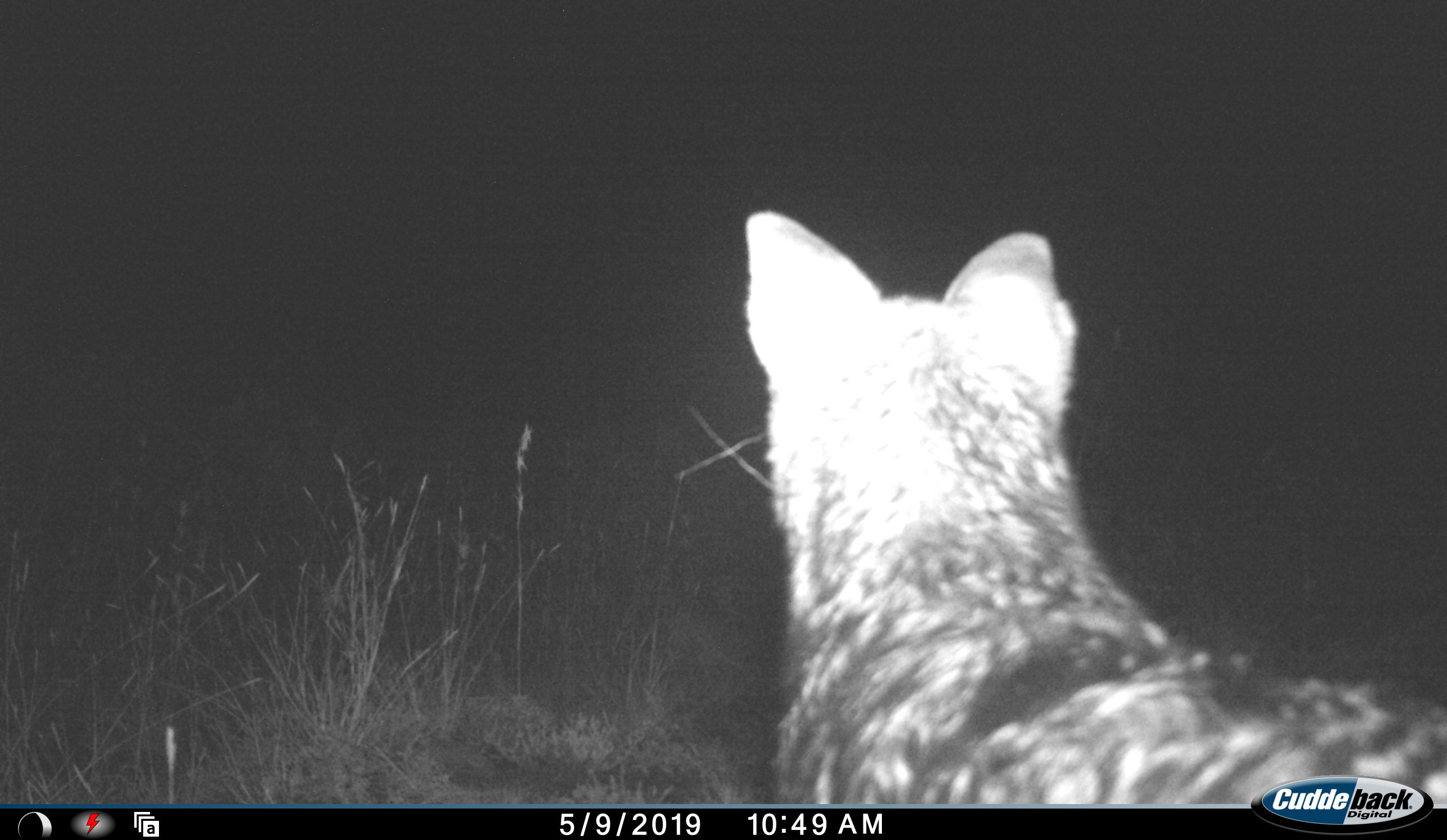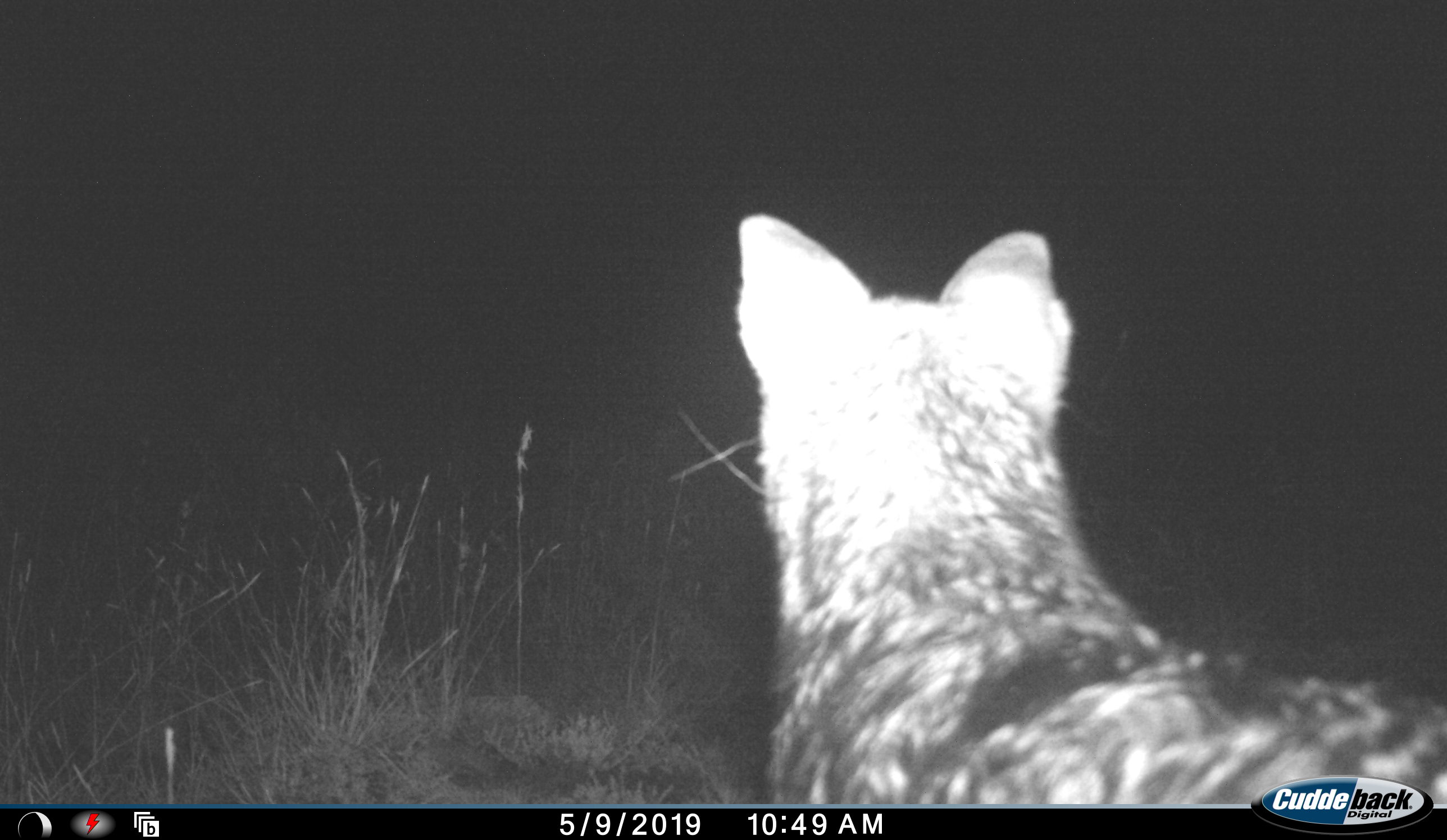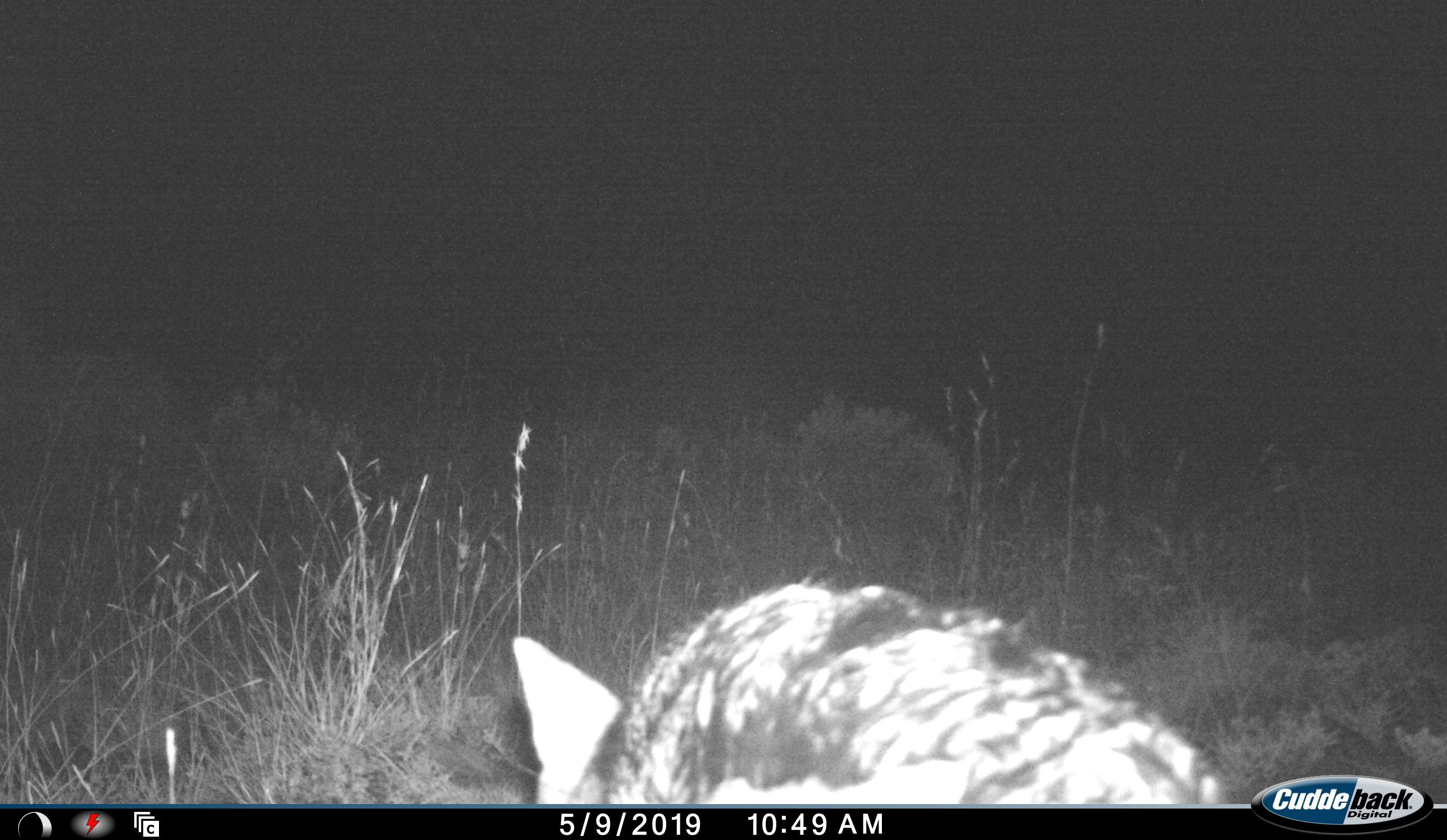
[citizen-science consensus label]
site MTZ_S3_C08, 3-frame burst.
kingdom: Animalia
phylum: Chordata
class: Mammalia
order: Carnivora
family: Canidae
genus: Lupulella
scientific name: Lupulella mesomelas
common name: black-backed jackal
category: jackalblackbacked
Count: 1.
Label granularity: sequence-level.